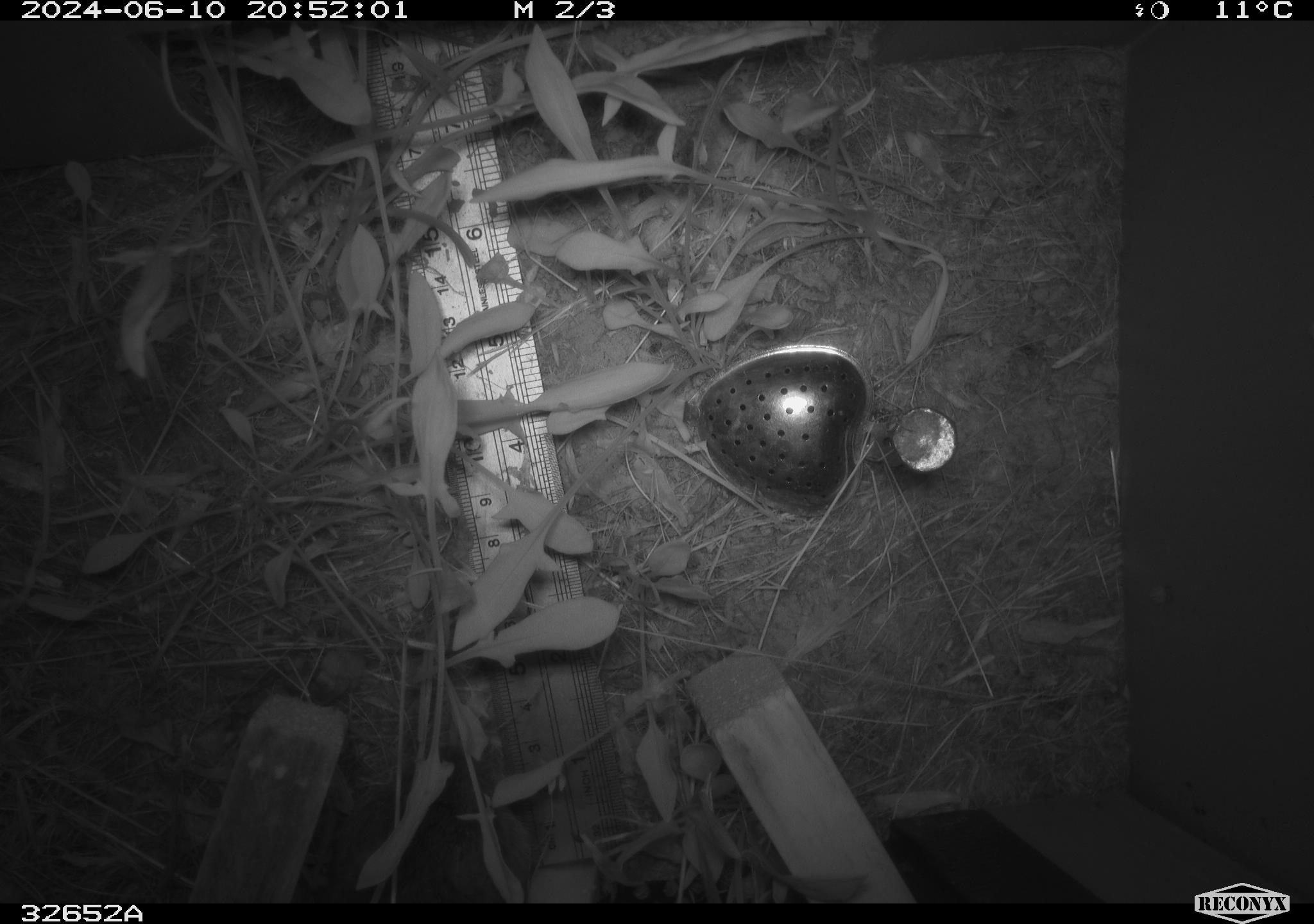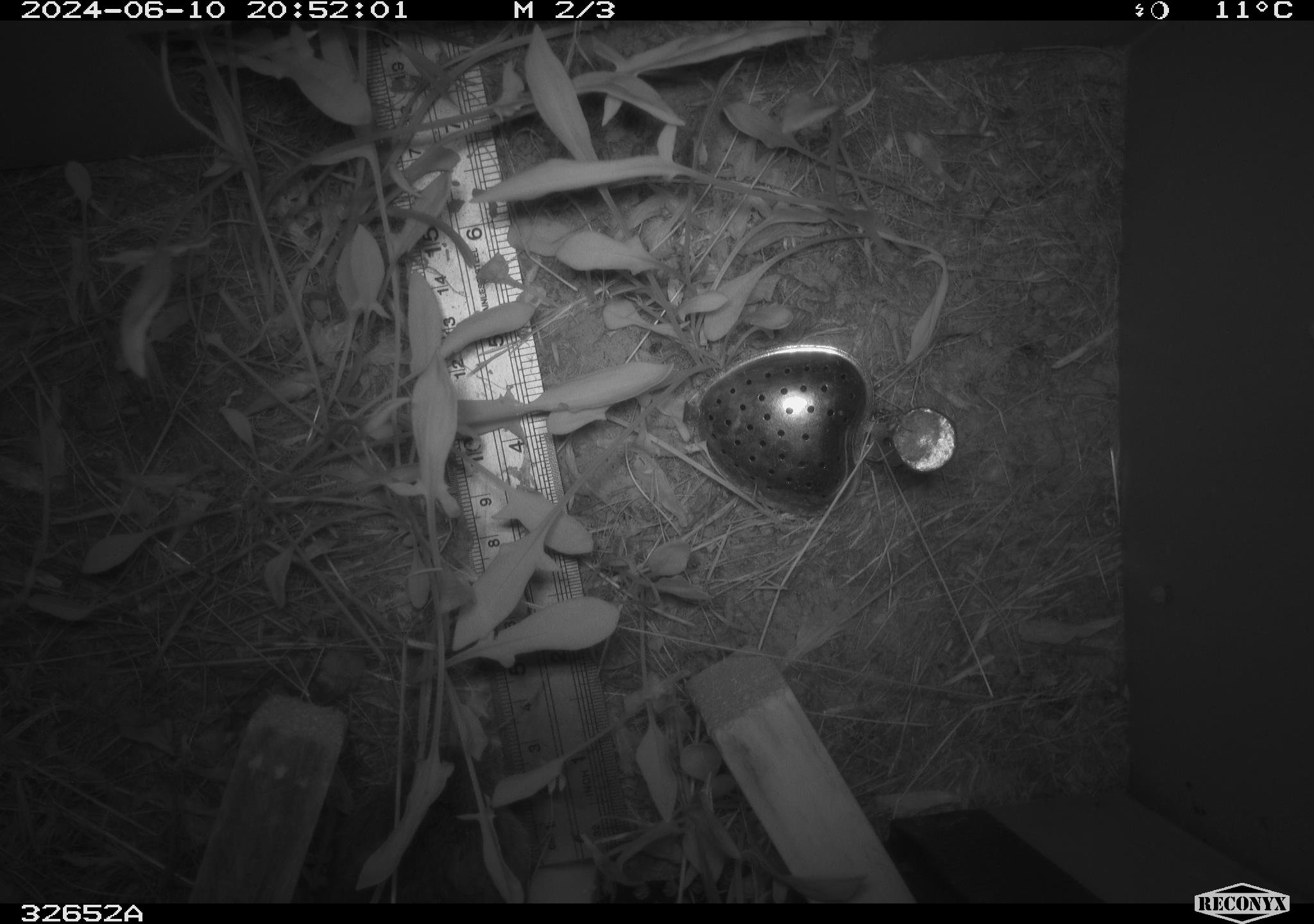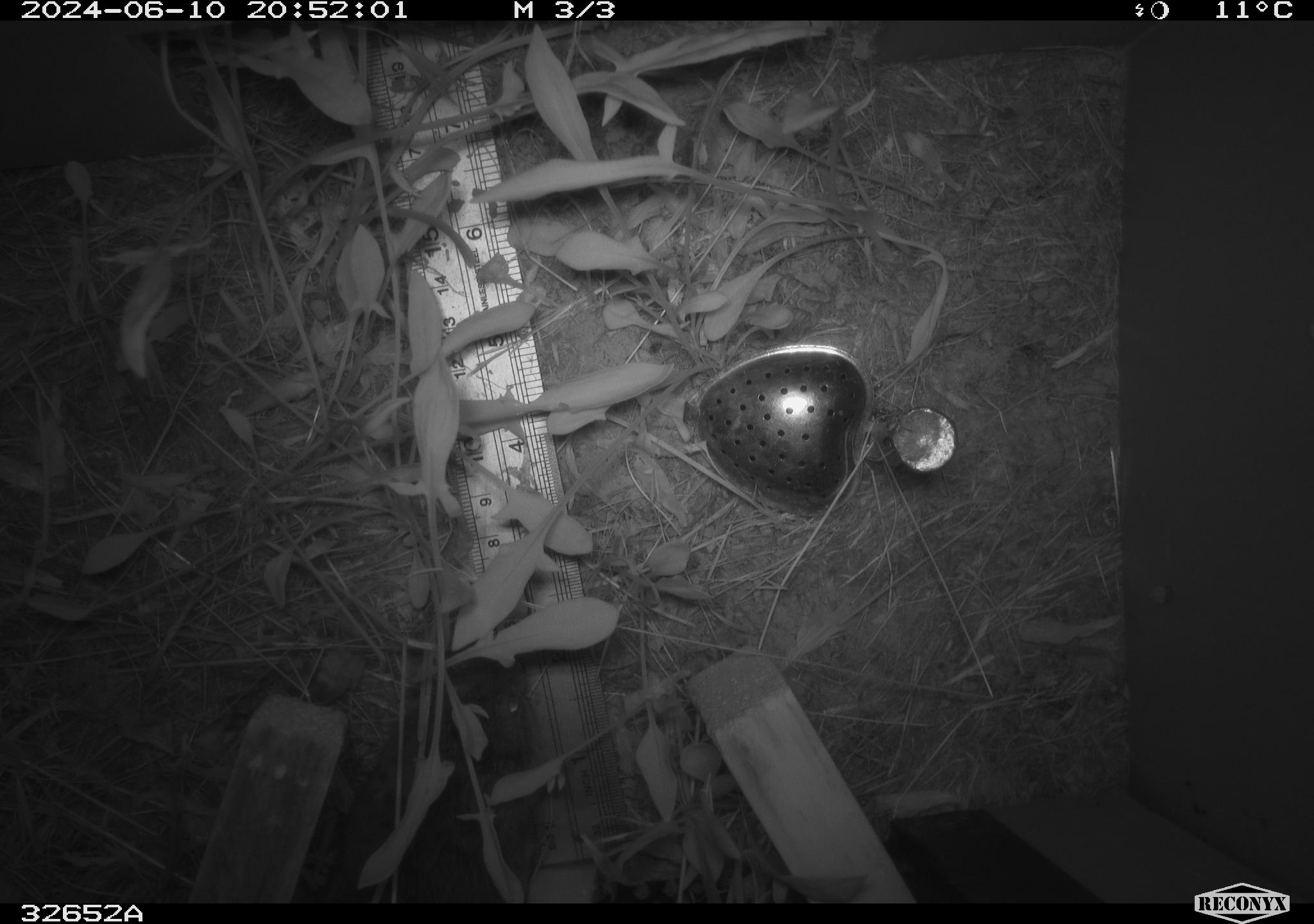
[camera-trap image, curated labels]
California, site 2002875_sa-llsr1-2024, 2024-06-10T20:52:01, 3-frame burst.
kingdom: Animalia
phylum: Chordata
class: Mammalia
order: Rodentia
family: Cricetidae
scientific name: Arvicolinae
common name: voles, lemmings, and muskrats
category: arvicolinae subfamily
Arvicolinae subfamily (voles, lemmings, and muskrats) (Arvicolinae).